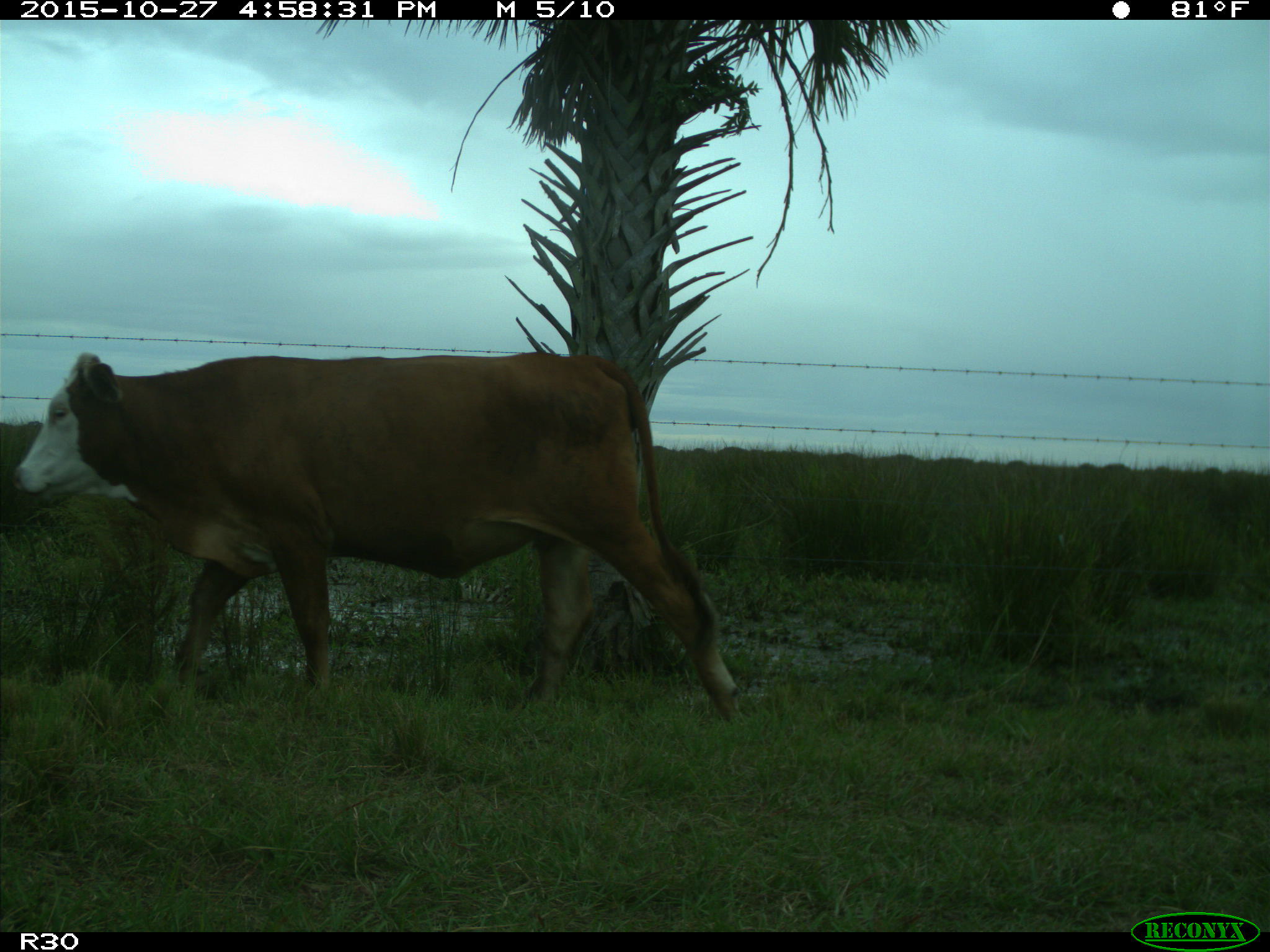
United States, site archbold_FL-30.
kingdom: Animalia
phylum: Chordata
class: Mammalia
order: Artiodactyla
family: Bovidae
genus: Bos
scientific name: Bos taurus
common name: domestic cow